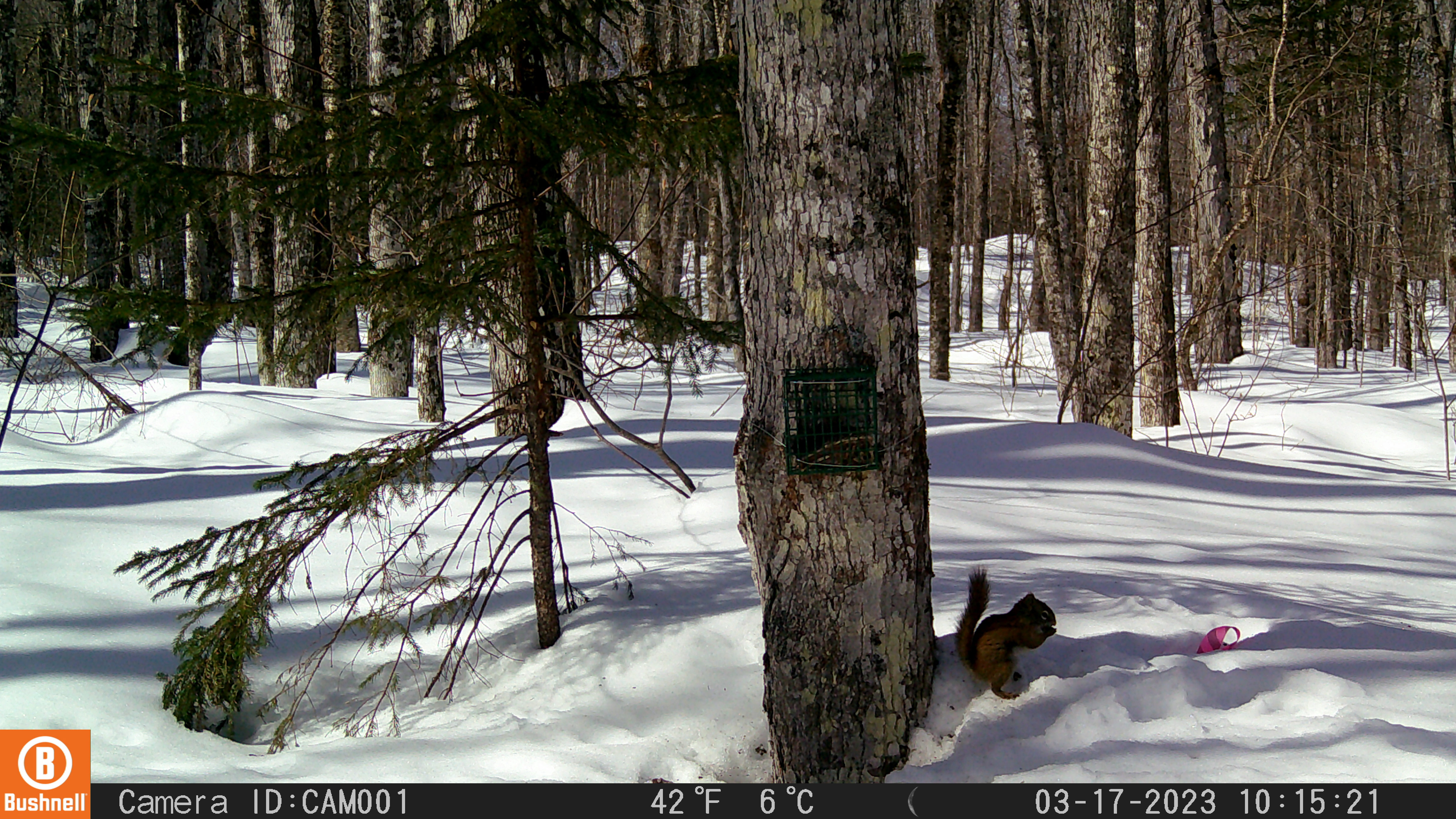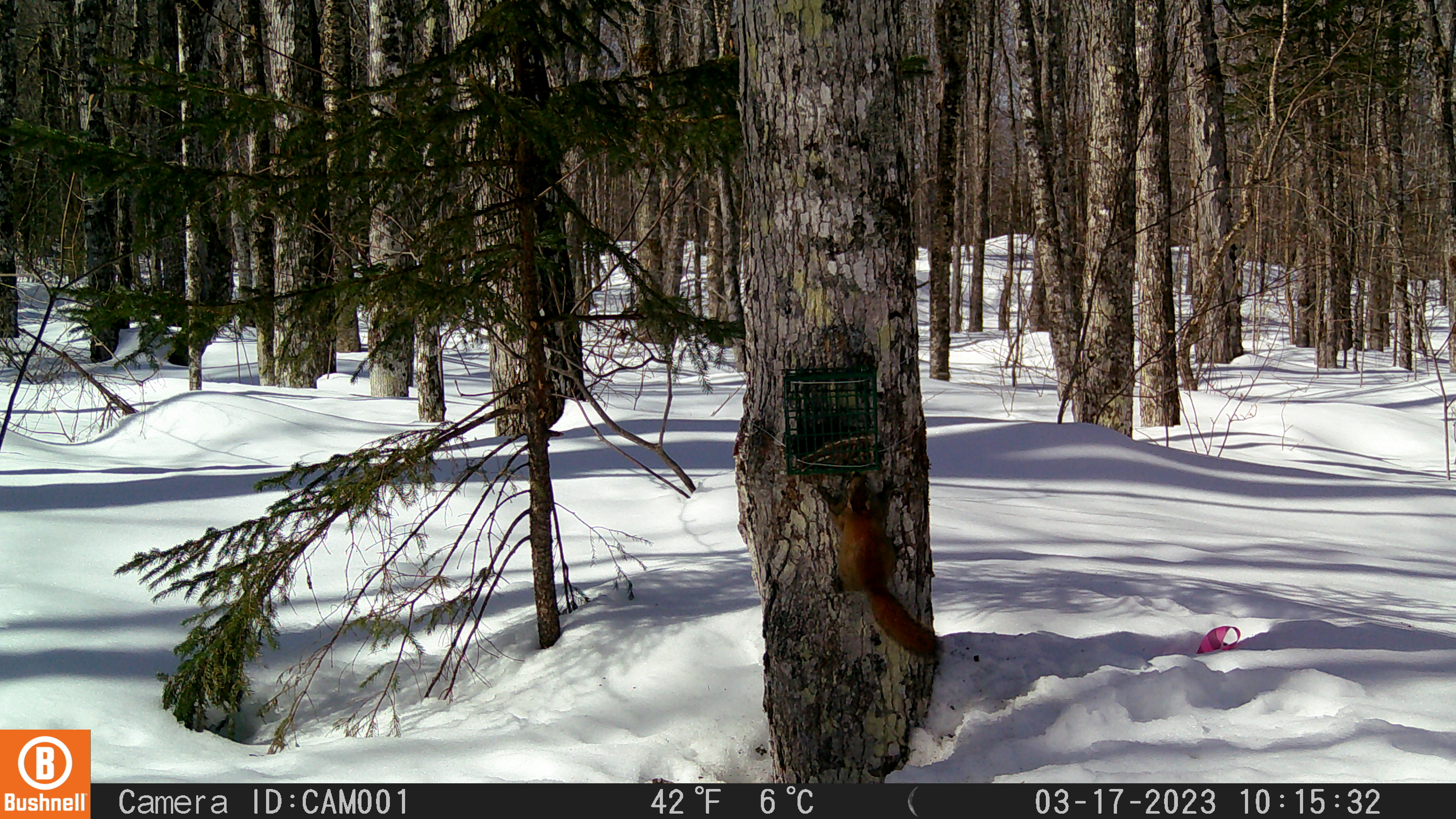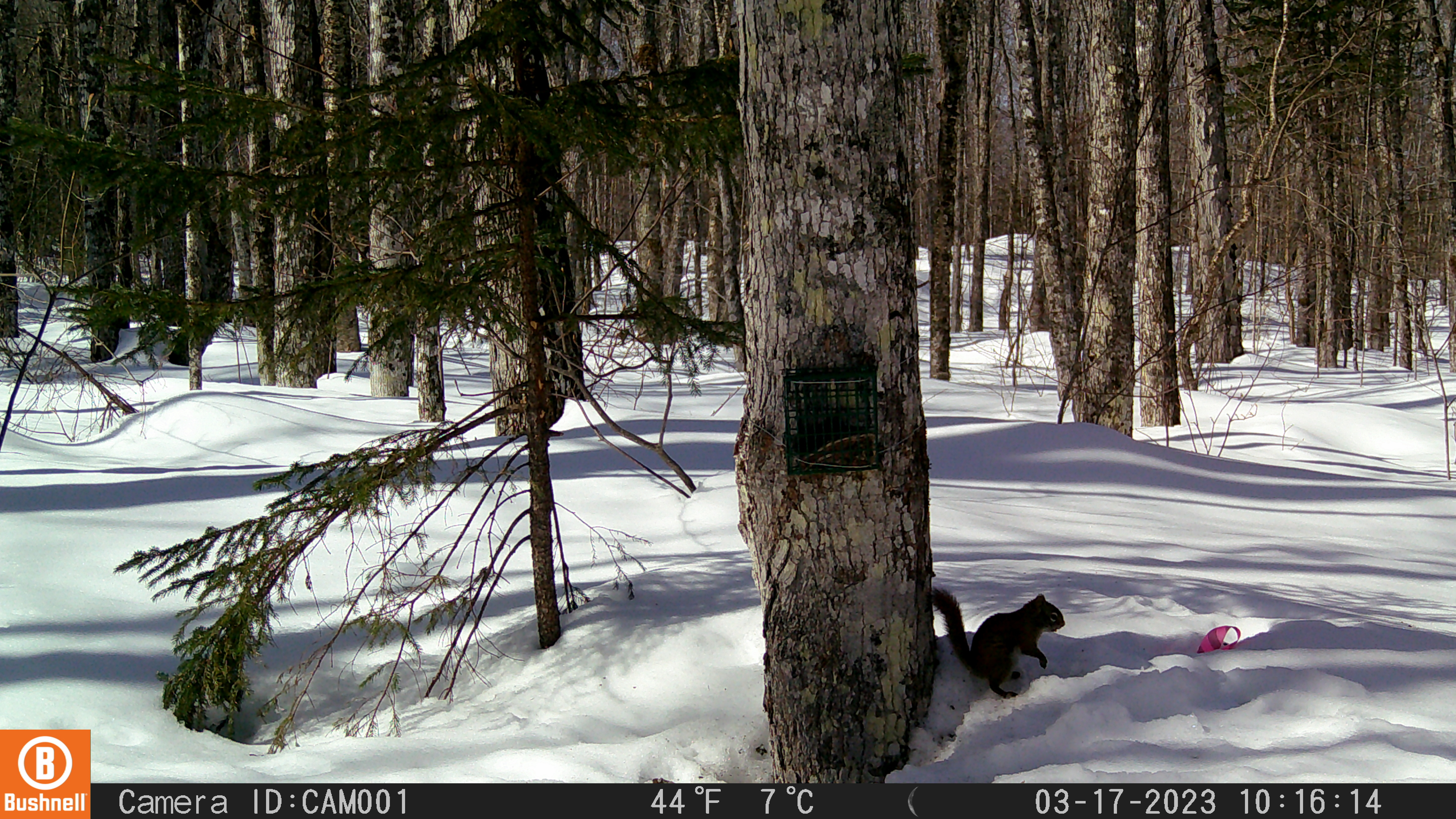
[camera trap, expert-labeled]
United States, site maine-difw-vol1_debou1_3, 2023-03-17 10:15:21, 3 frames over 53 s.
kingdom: Animalia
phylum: Chordata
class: Mammalia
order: Rodentia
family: Sciuridae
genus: Tamiasciurus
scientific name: Tamiasciurus hudsonicus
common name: red squirrel